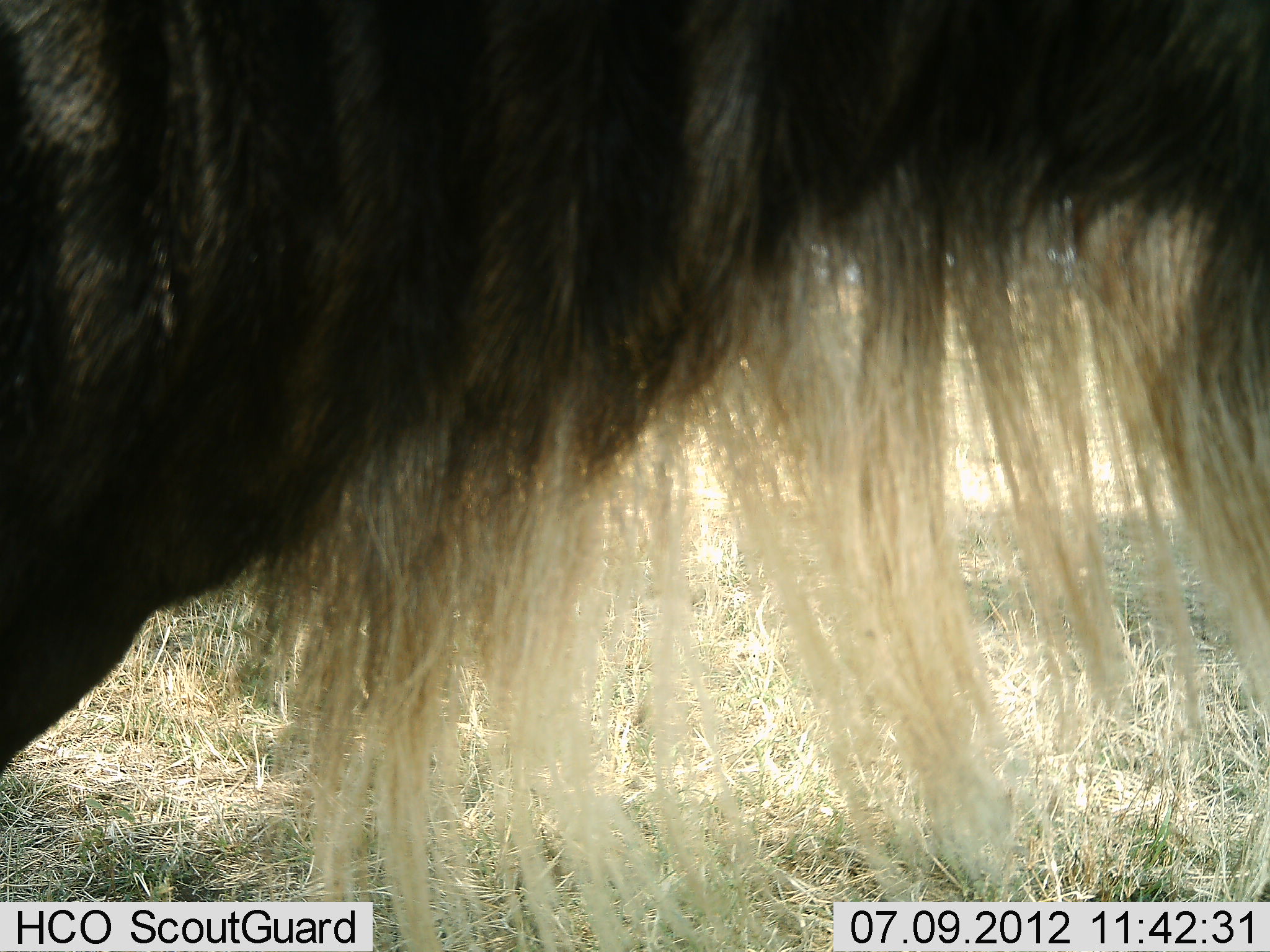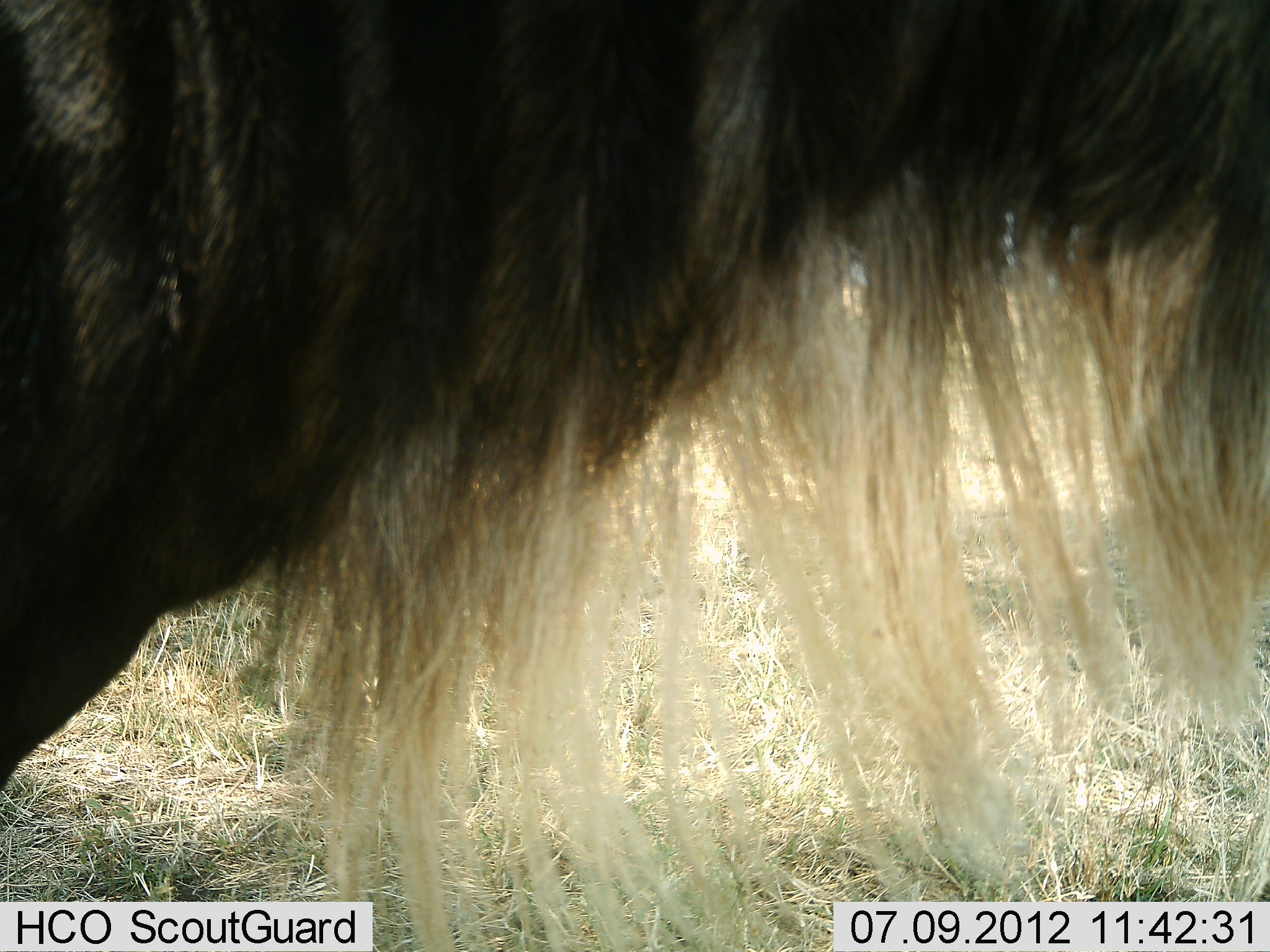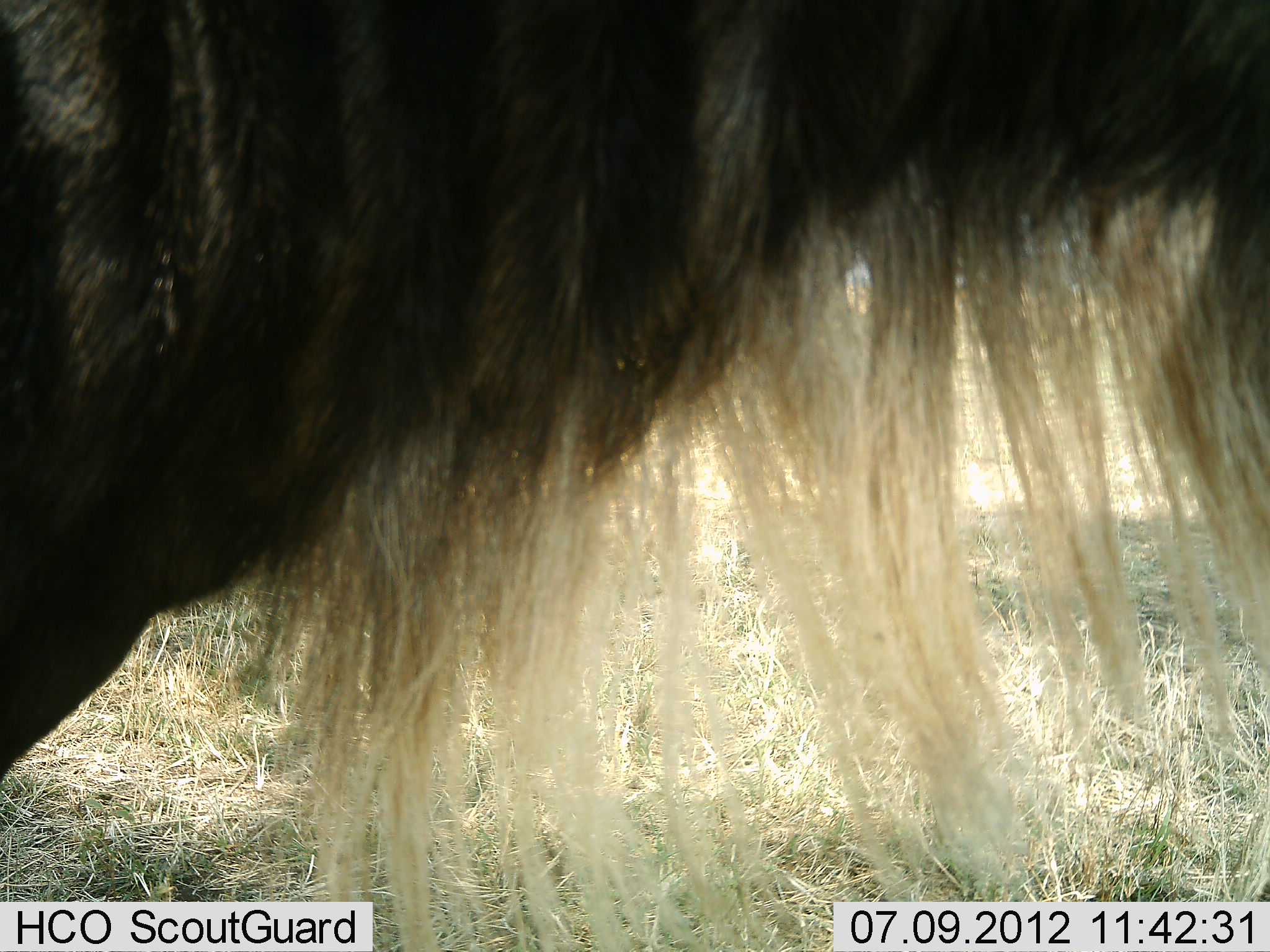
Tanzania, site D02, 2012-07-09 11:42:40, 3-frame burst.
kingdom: Animalia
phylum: Chordata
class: Mammalia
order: Artiodactyla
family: Bovidae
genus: Connochaetes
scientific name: Connochaetes taurinus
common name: blue wildebeest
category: wildebeest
Wildebeest (blue wildebeest) (Connochaetes taurinus), count 1. Behavior (volunteer vote fractions): standing 90%, resting 0%, moving 0%, interacting 0%. Young present (vote fraction): 0%. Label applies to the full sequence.